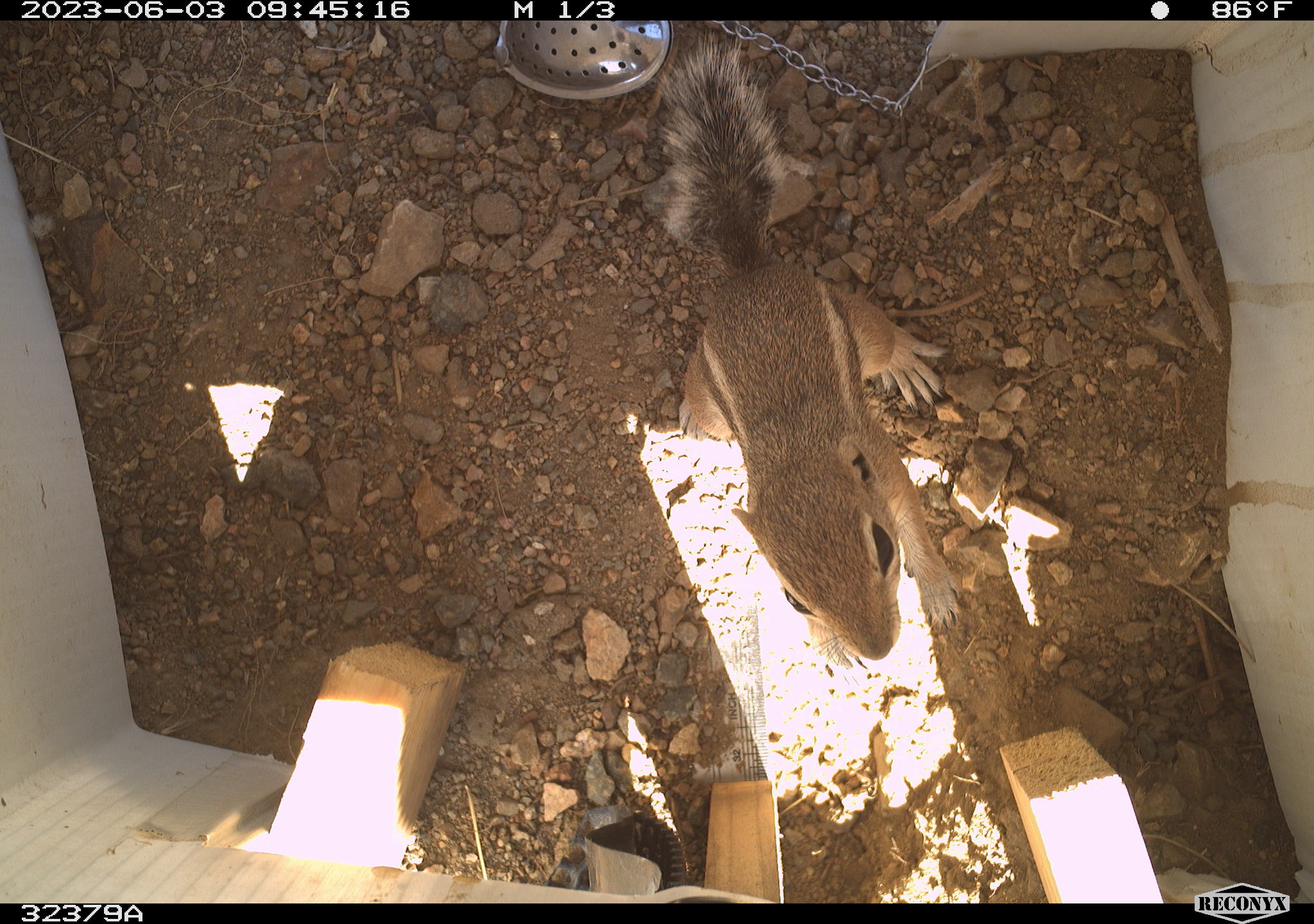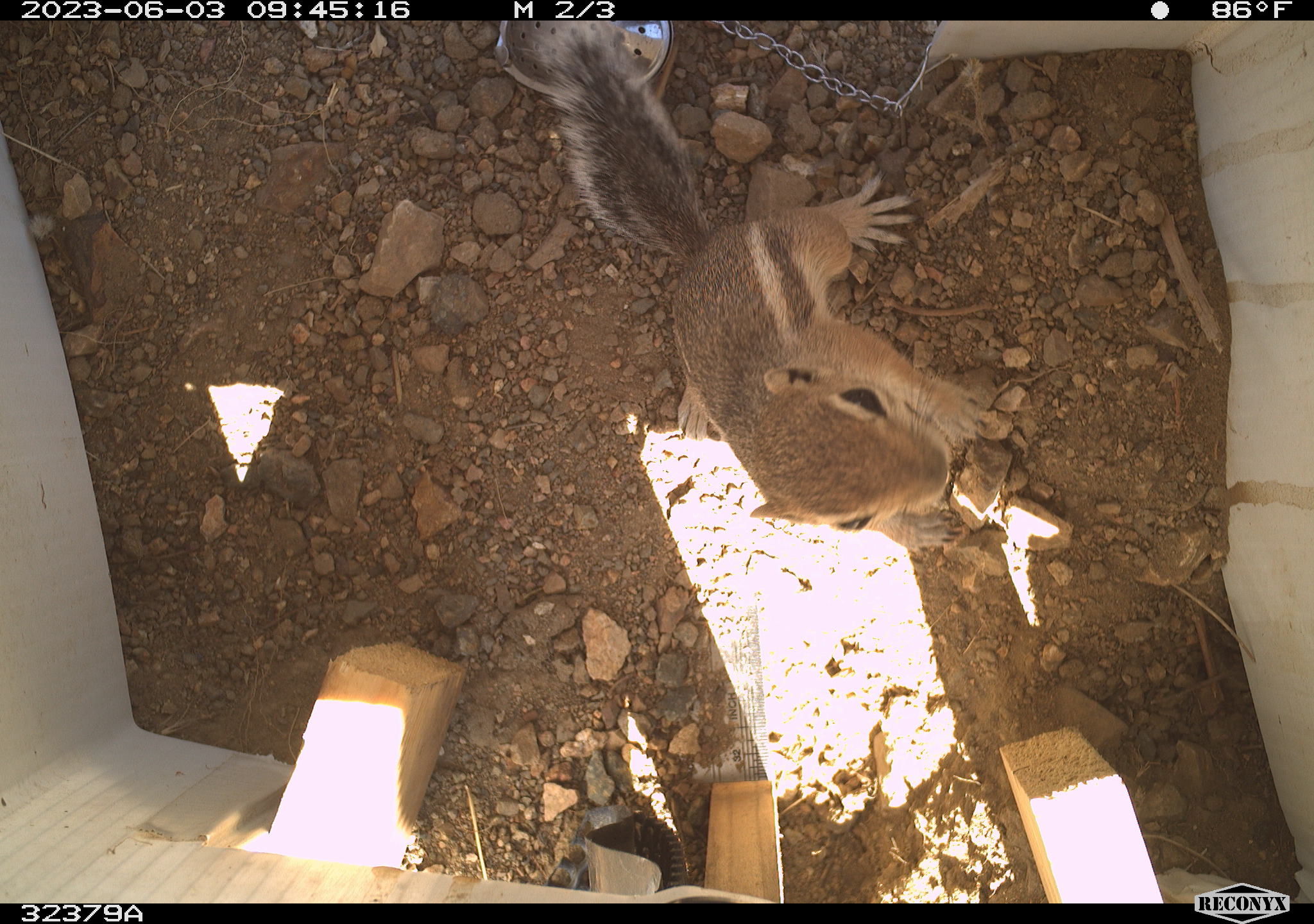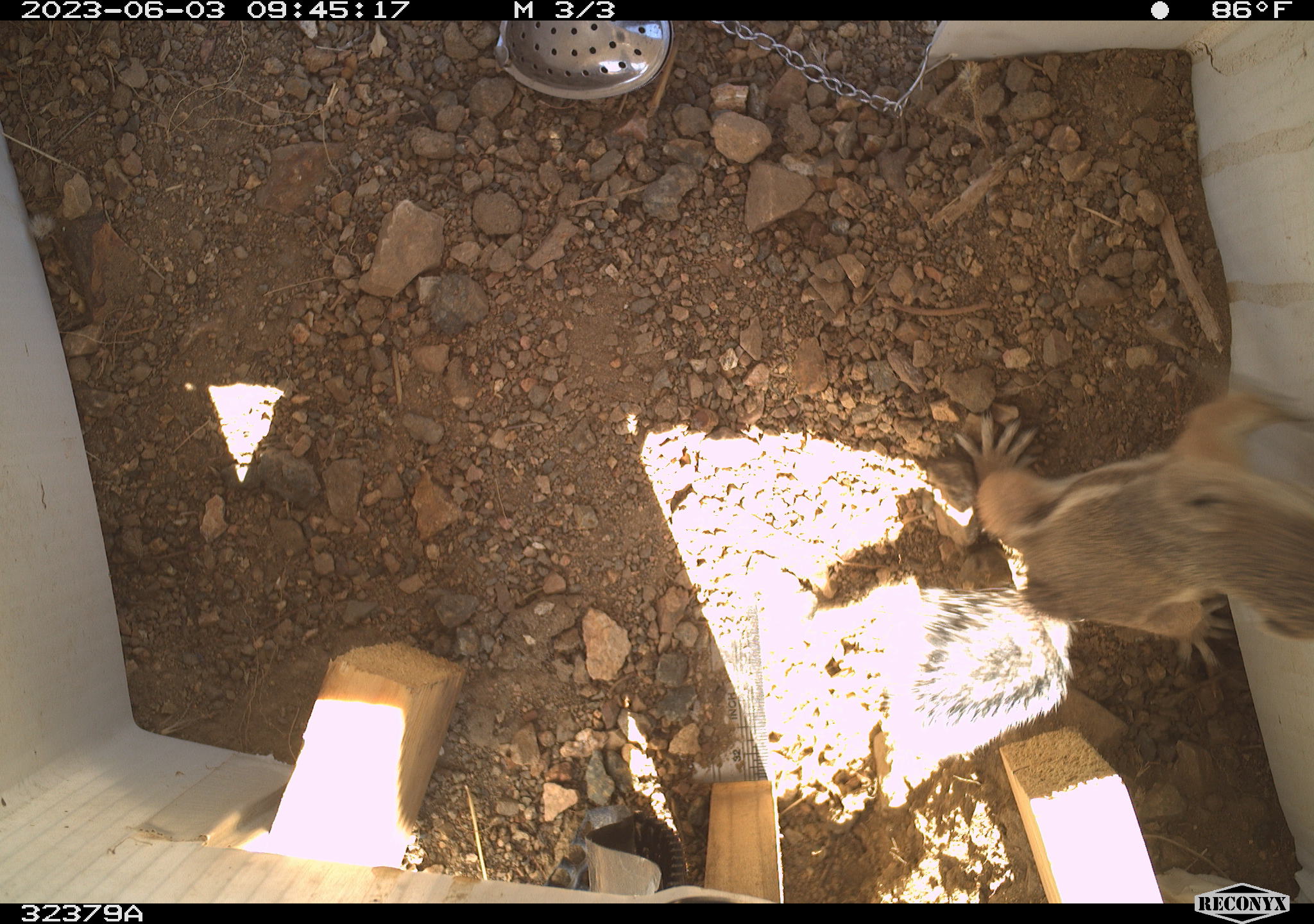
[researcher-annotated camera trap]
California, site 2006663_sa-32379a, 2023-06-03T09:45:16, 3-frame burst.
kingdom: Animalia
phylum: Chordata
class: Mammalia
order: Rodentia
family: Sciuridae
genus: Ammospermophilus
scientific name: Ammospermophilus leucurus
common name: white-tailed antelope squirrel